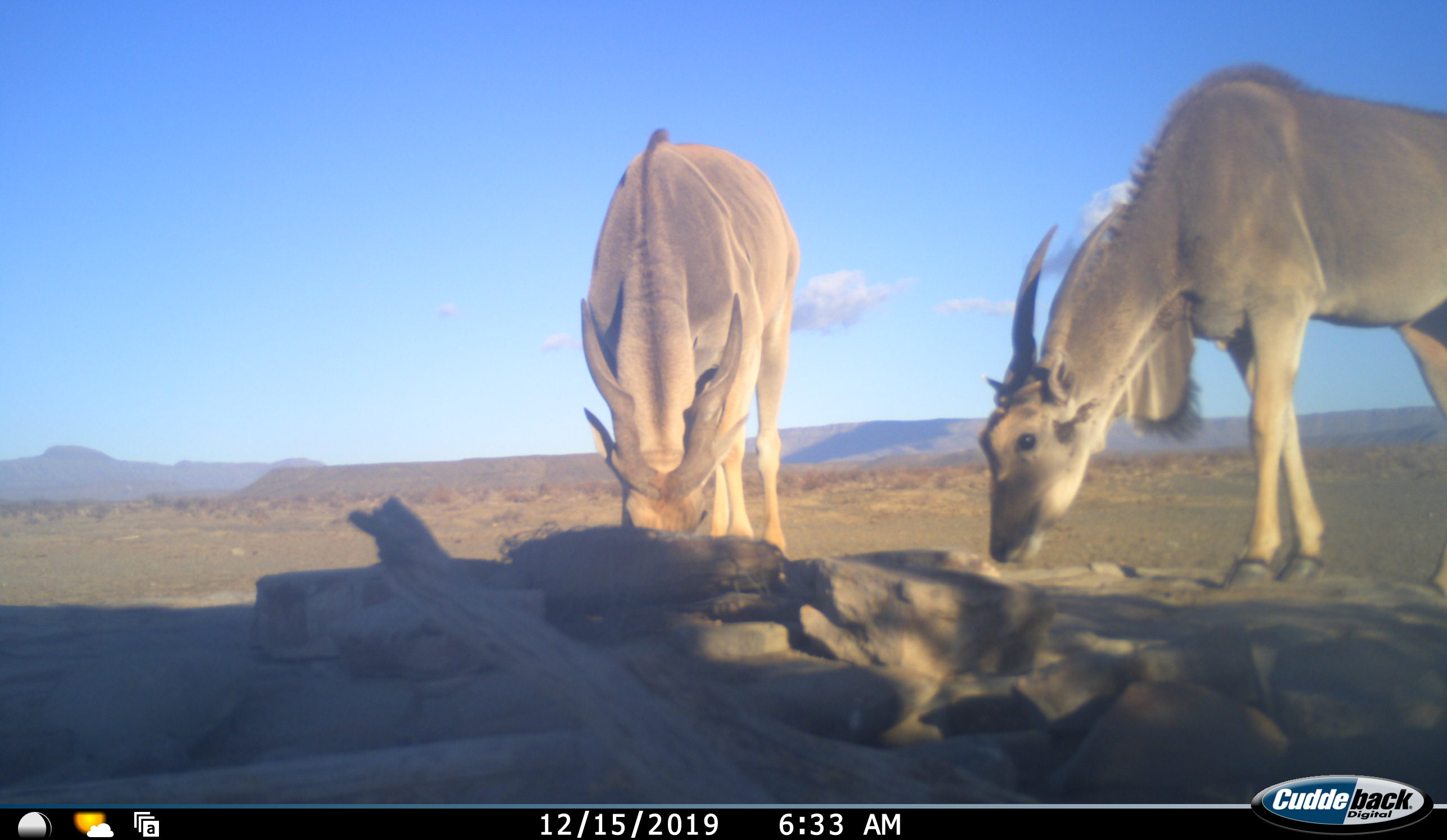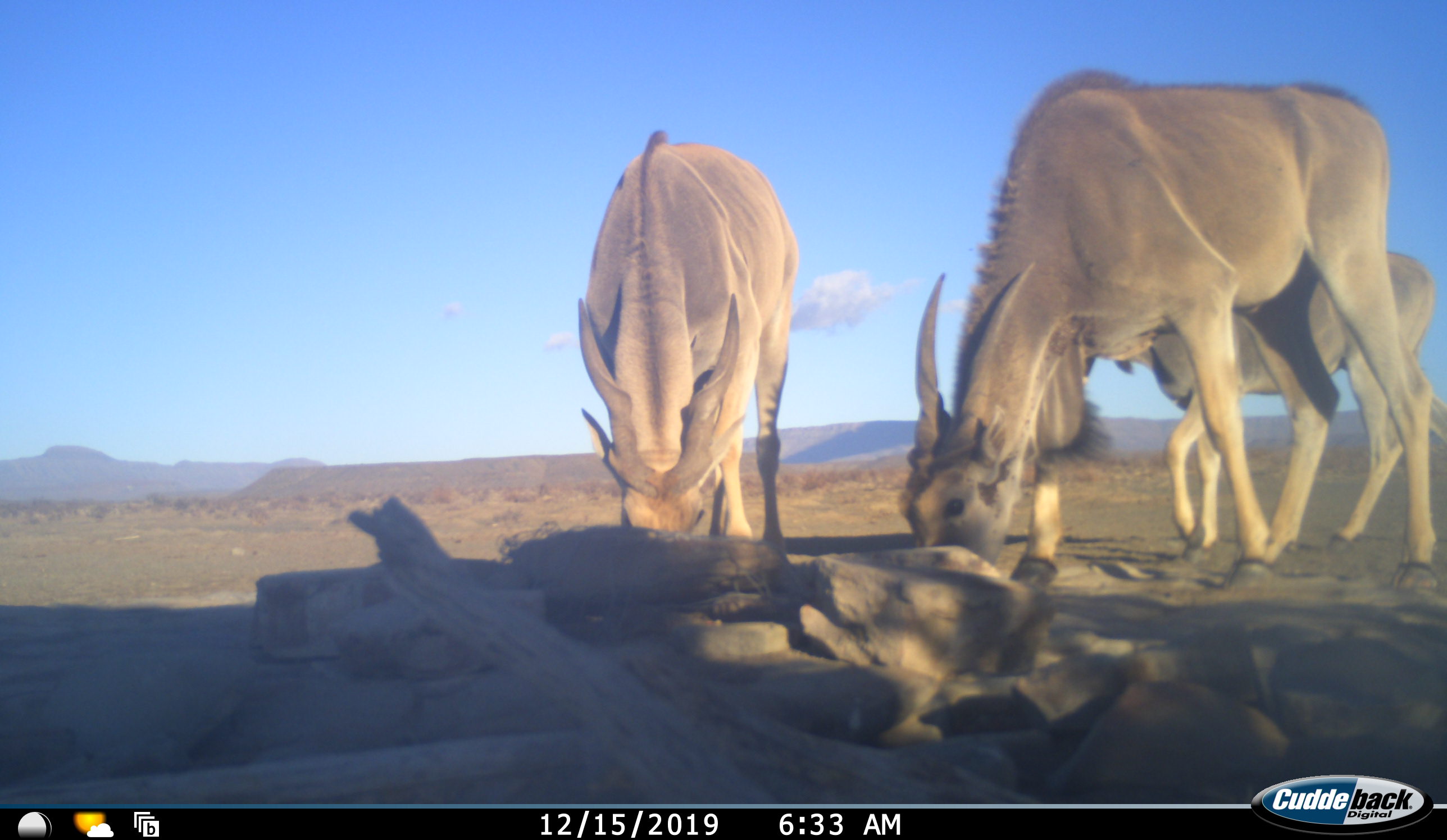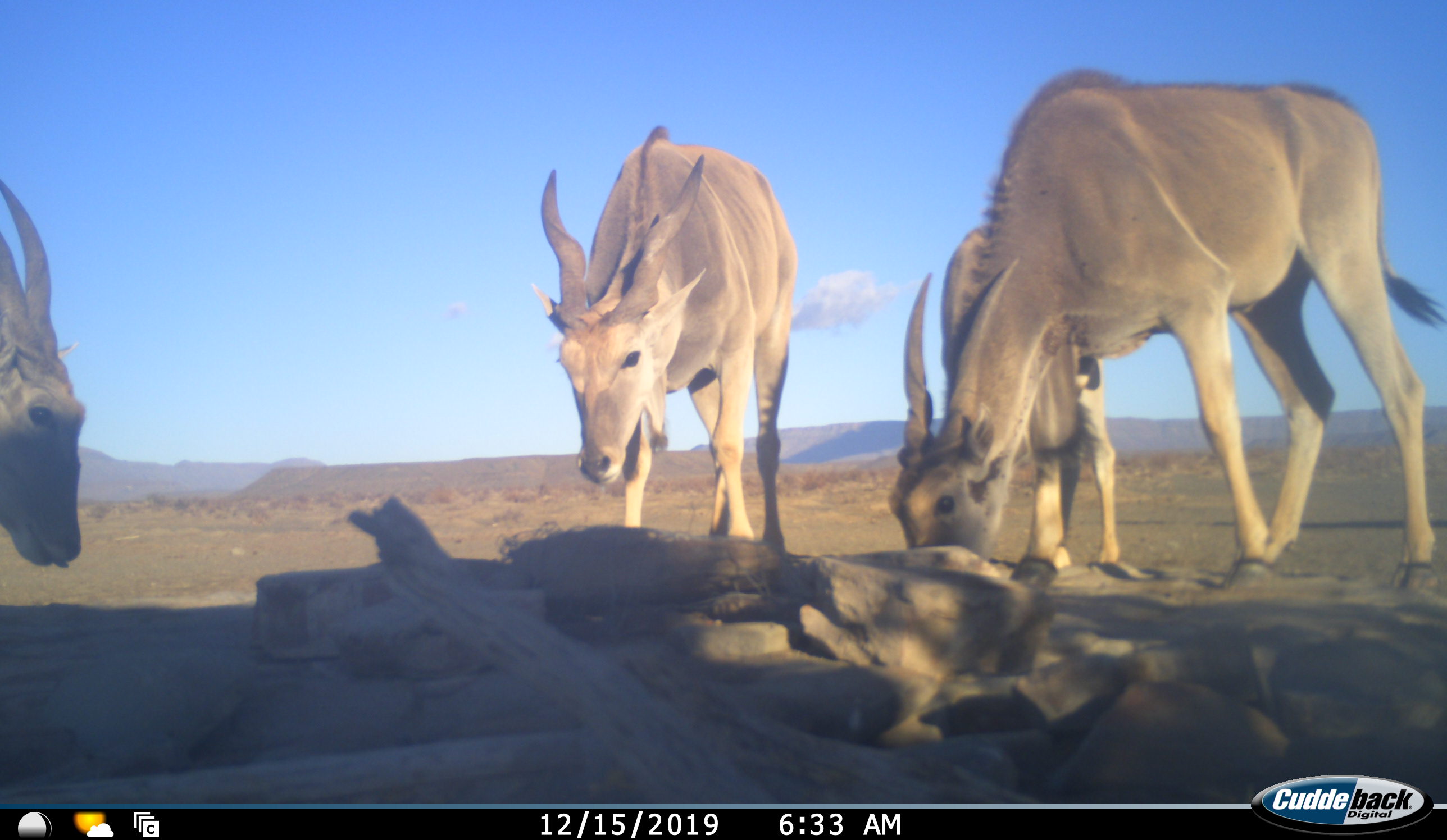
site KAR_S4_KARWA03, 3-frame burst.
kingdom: Animalia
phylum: Chordata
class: Mammalia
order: Artiodactyla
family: Bovidae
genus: Tragelaphus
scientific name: Tragelaphus oryx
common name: eland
Eland (Tragelaphus oryx), count 4. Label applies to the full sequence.